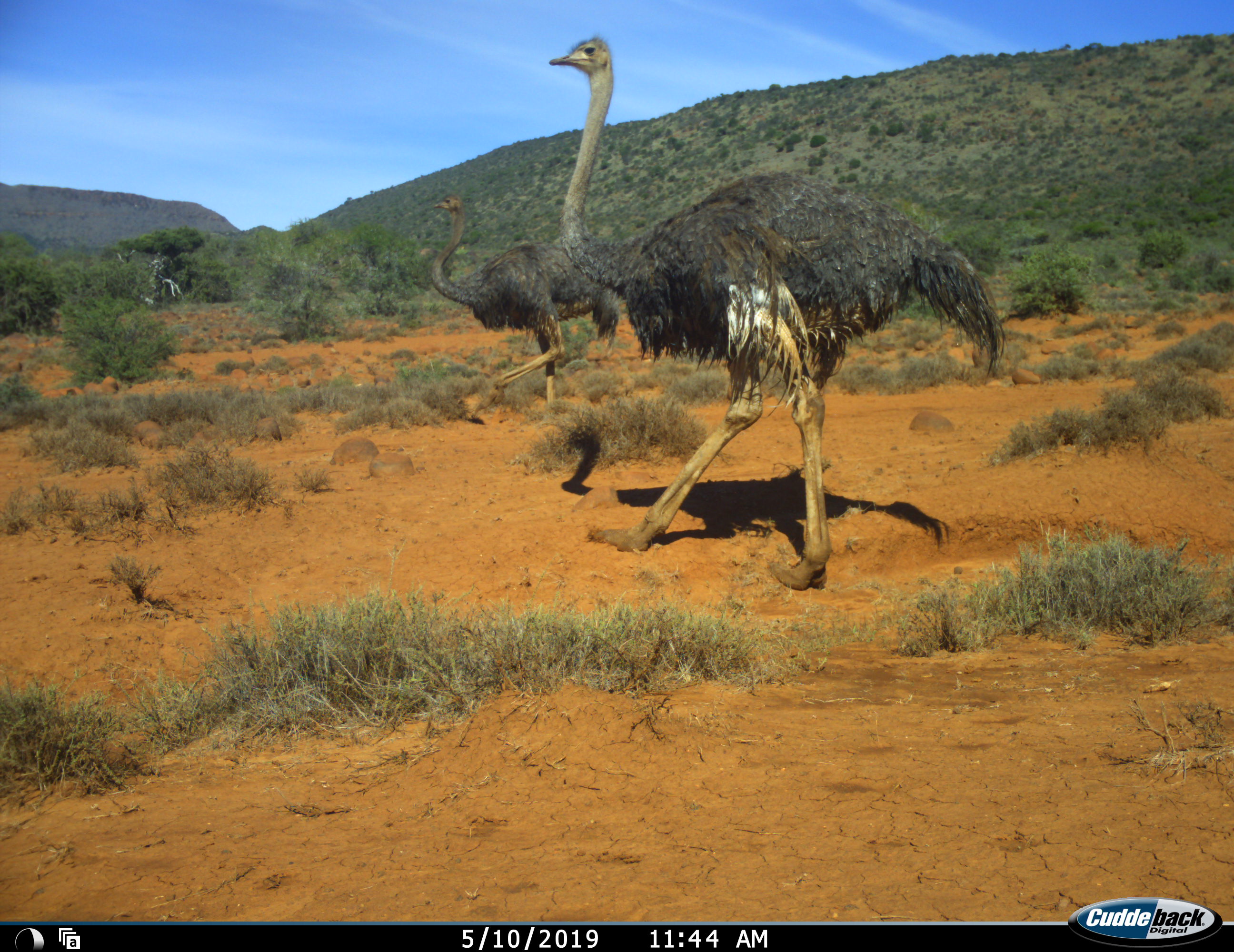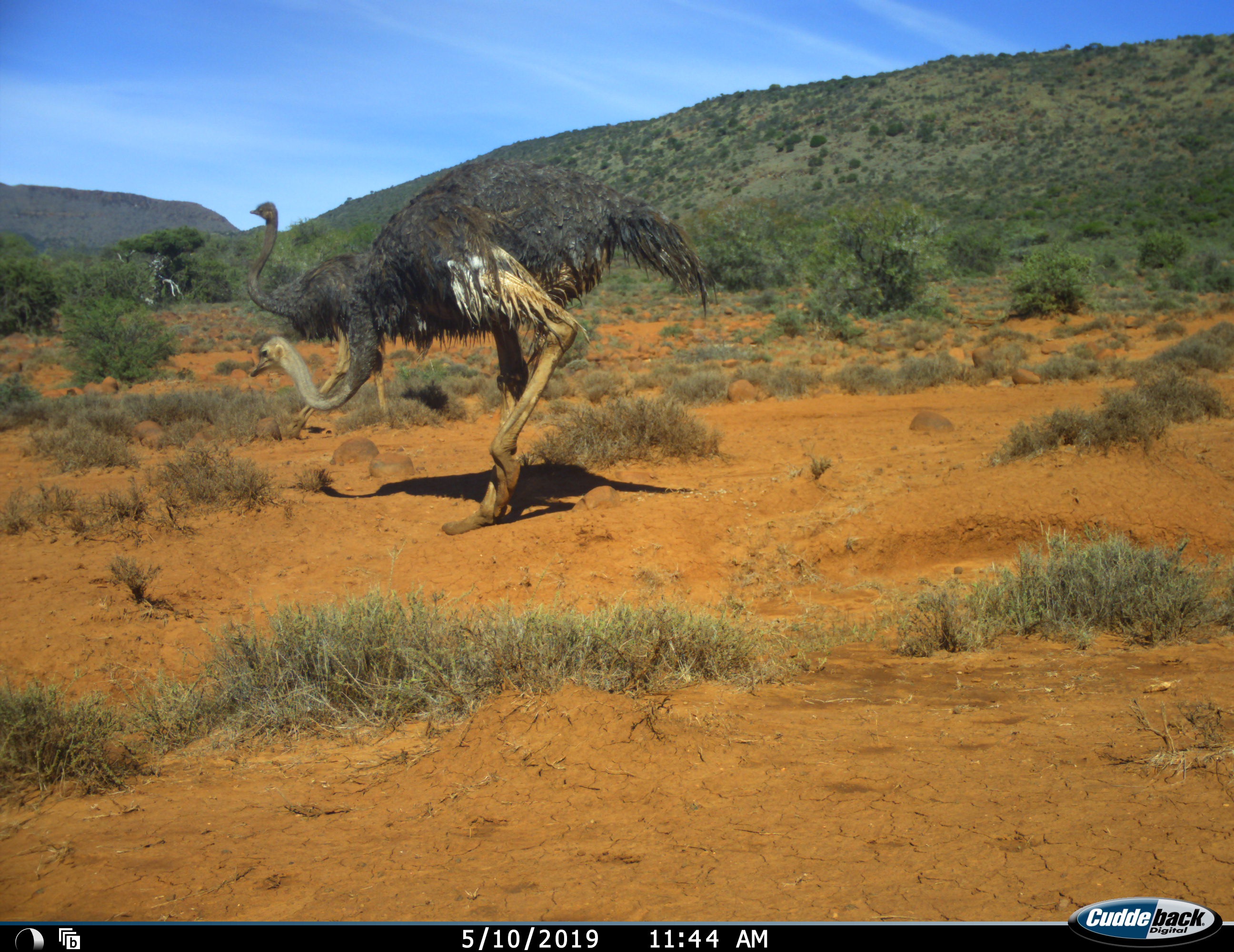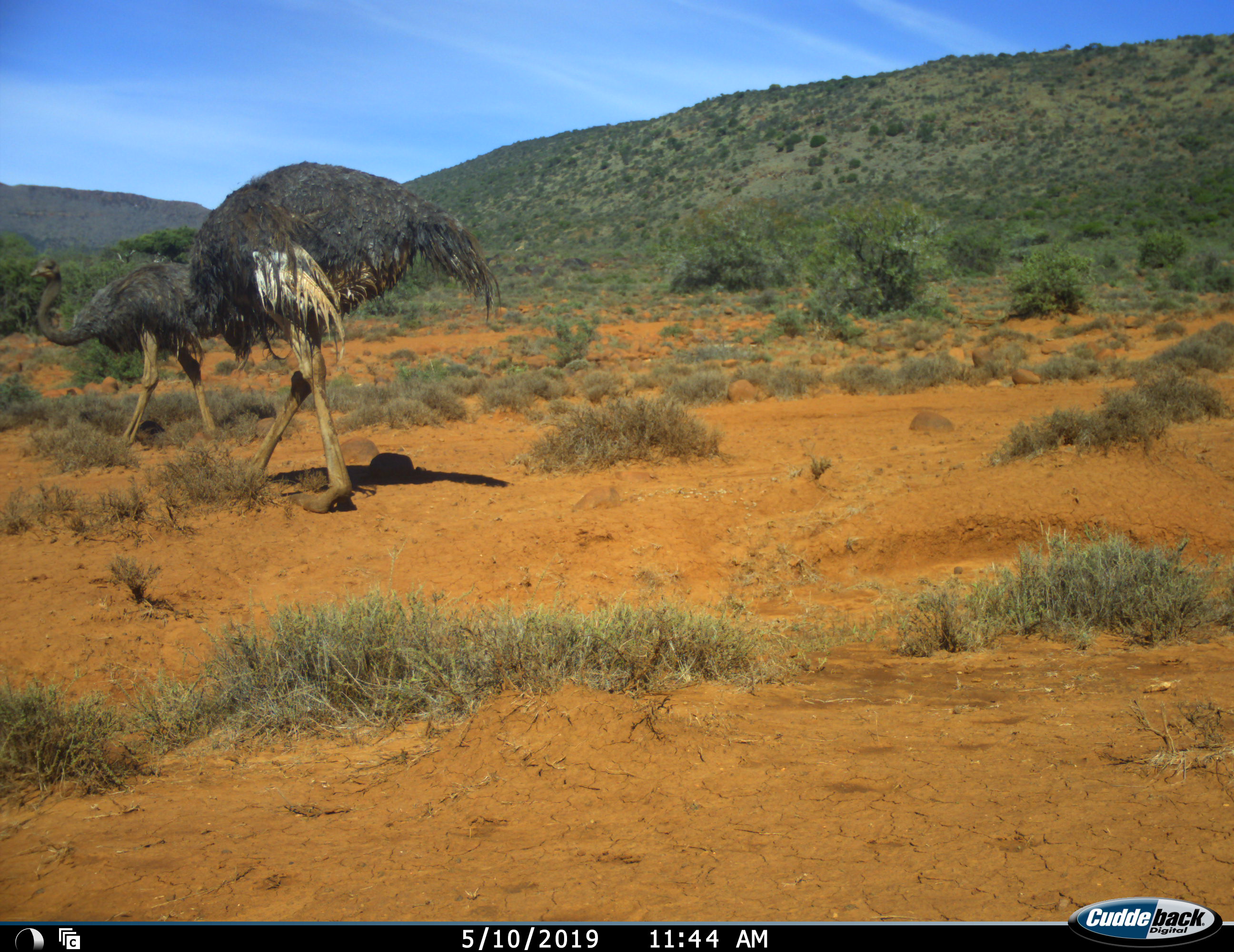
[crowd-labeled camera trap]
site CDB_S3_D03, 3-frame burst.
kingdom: Animalia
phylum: Chordata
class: Aves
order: Struthioniformes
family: Struthionidae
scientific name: Struthionidae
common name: ostrich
Ostrich (Struthionidae), count 2. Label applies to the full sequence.